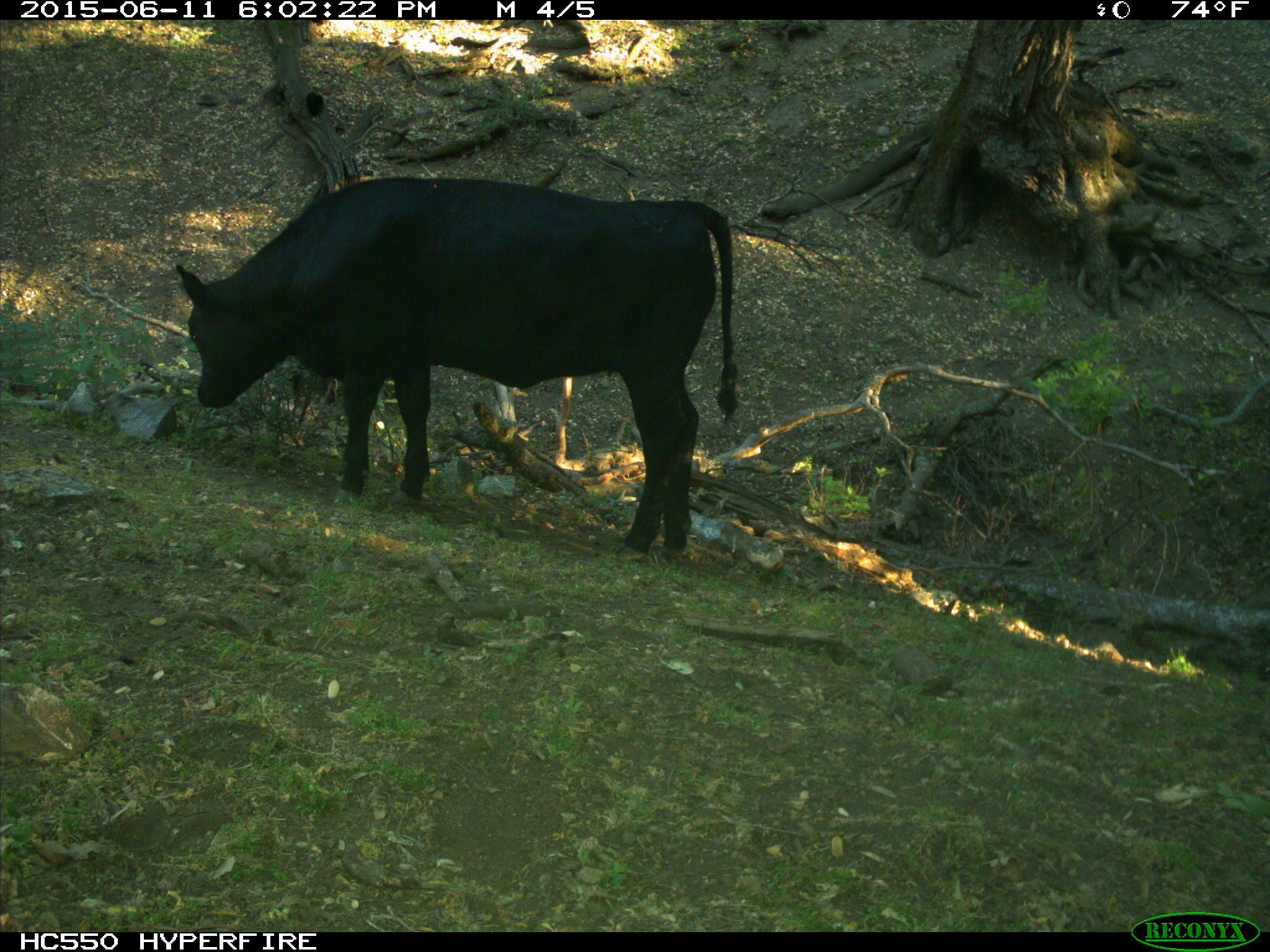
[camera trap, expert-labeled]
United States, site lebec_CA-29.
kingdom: Animalia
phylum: Chordata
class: Mammalia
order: Artiodactyla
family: Bovidae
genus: Bos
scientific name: Bos taurus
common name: domestic cow